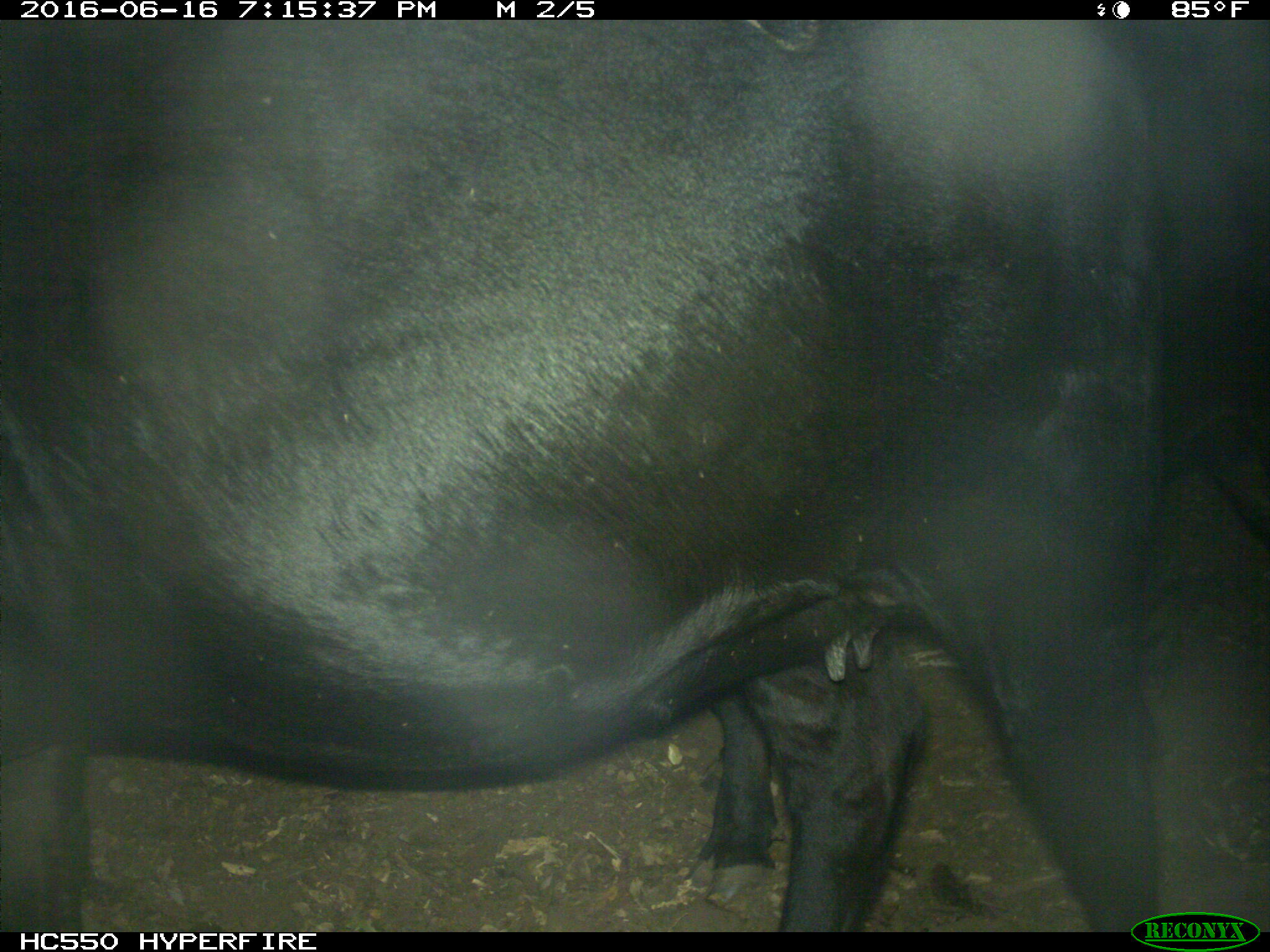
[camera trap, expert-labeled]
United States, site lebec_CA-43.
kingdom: Animalia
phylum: Chordata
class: Mammalia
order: Artiodactyla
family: Bovidae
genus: Bos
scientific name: Bos taurus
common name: domestic cow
Bos taurus (domestic cow).